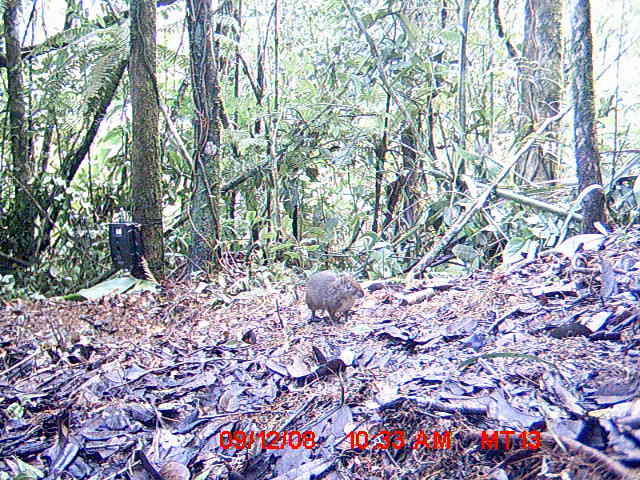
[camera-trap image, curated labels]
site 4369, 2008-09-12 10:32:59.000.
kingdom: Animalia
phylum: Chordata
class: Mammalia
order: Rodentia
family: Nesomyidae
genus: Nesomys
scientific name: Nesomys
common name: nesomys rodents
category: nesomys sp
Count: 1.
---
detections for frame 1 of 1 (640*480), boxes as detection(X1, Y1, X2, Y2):
nesomys sp: detection(303, 270, 364, 326)